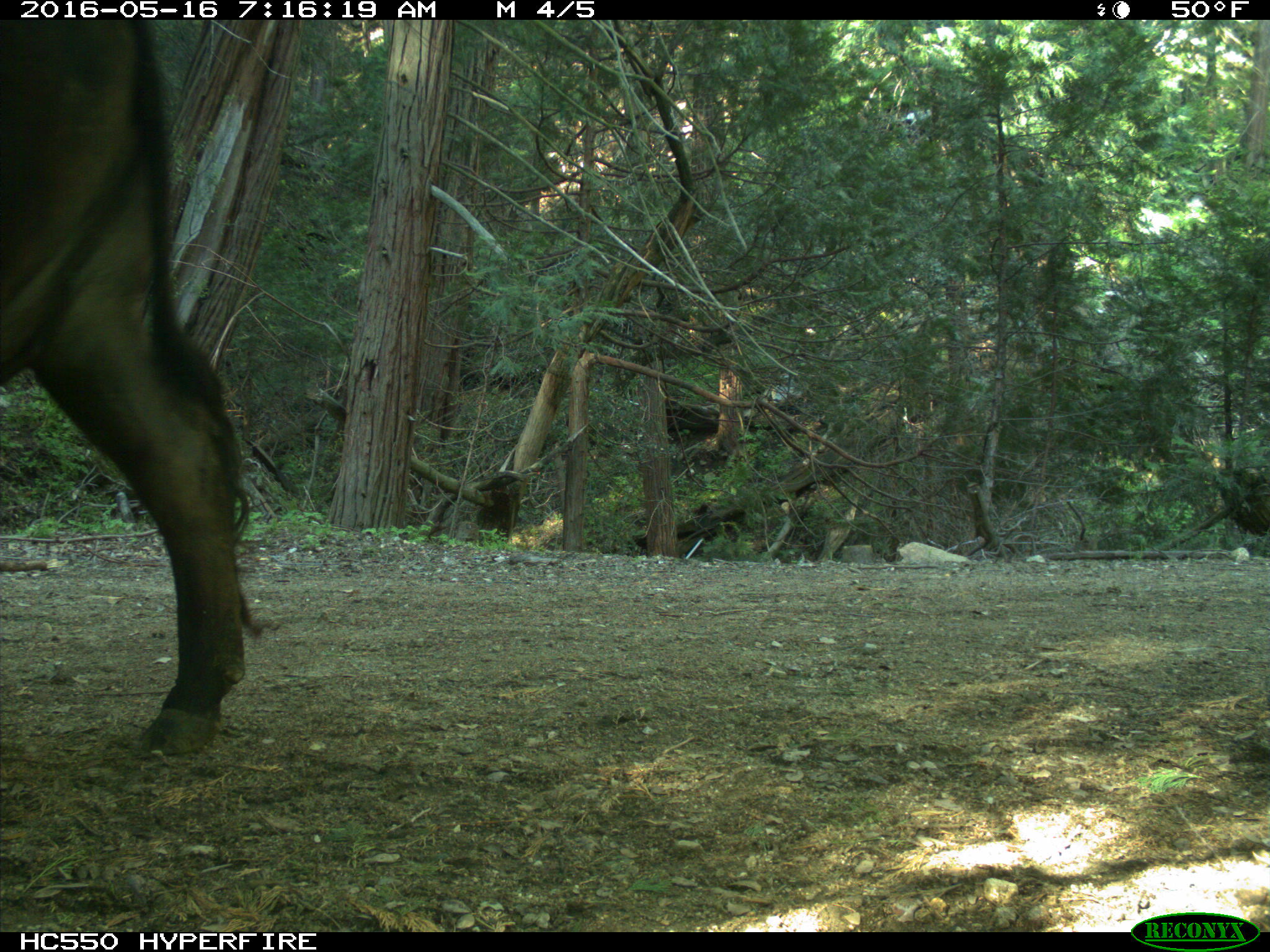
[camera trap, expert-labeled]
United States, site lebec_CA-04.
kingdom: Animalia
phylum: Chordata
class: Mammalia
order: Artiodactyla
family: Bovidae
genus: Bos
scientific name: Bos taurus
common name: domestic cow